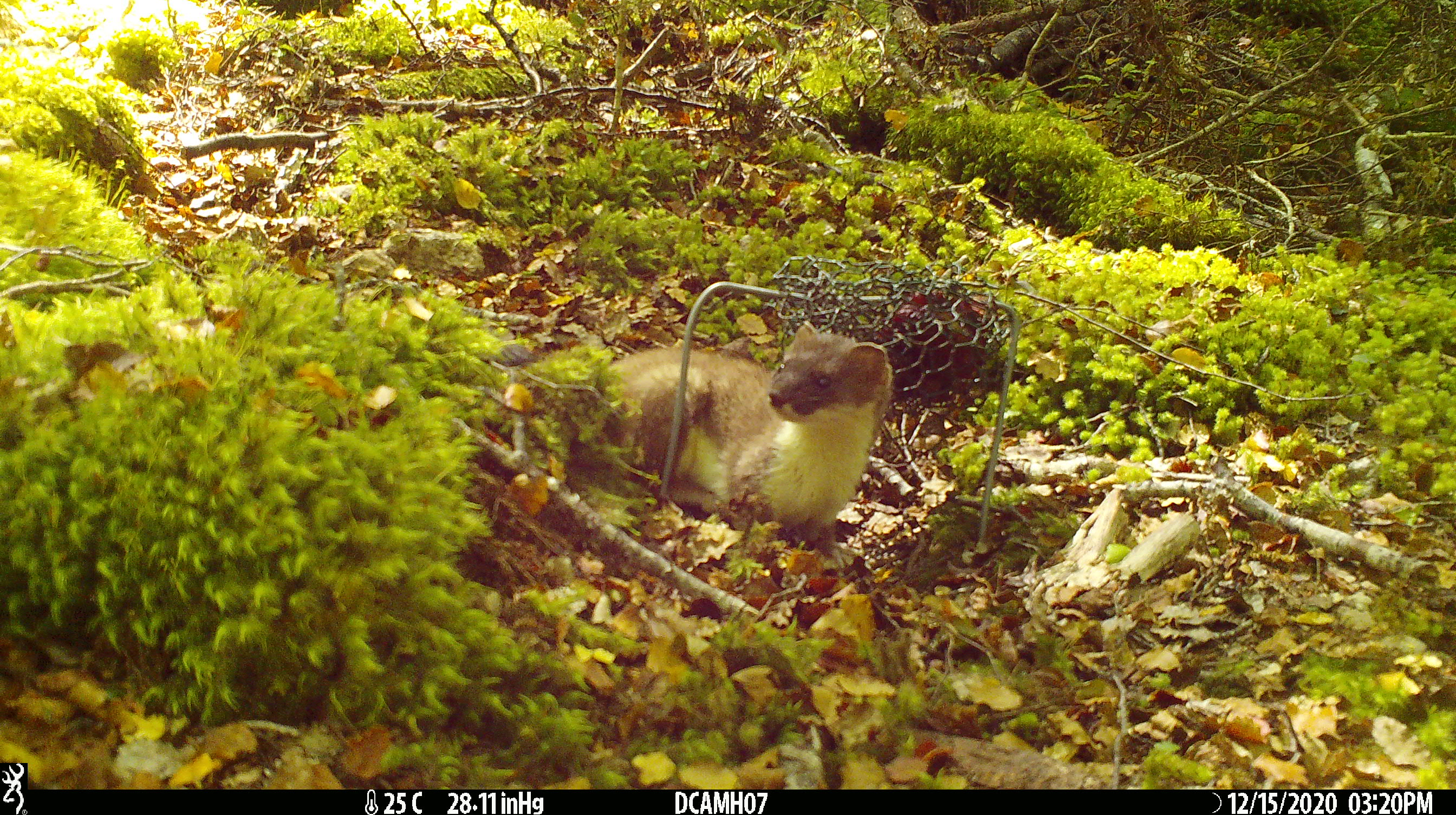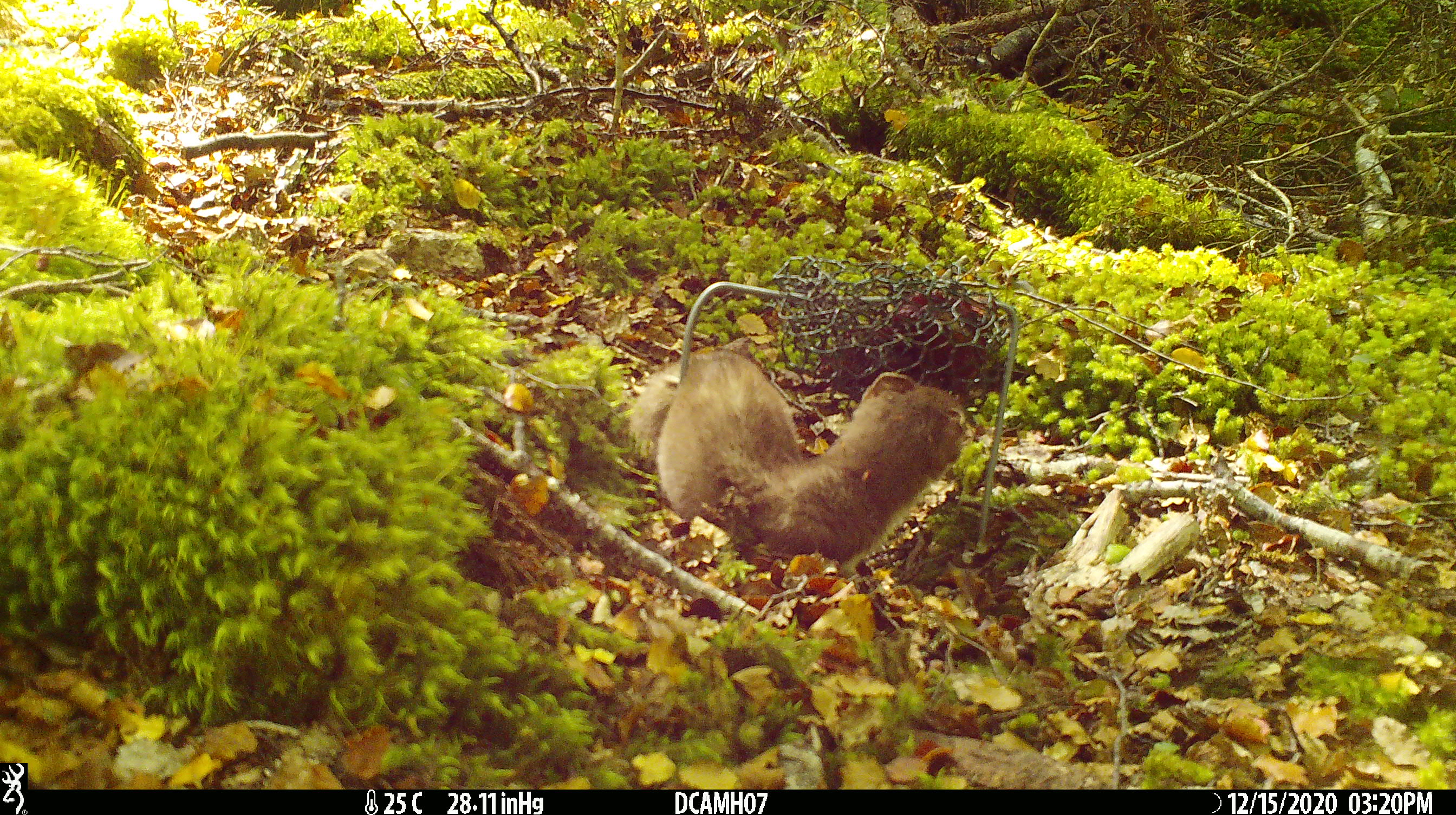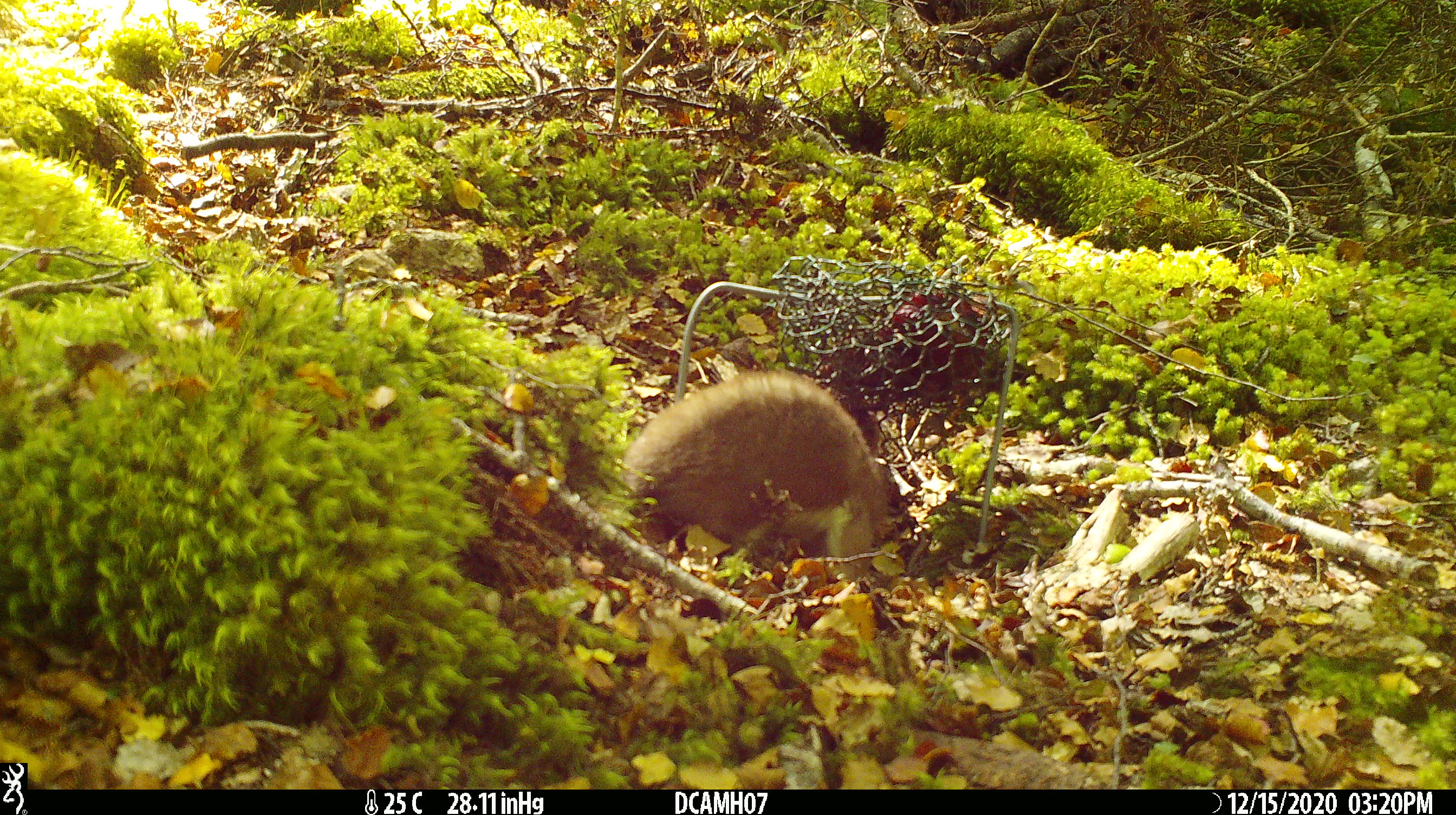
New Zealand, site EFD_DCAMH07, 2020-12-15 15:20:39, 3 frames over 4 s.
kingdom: Animalia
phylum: Chordata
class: Mammalia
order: Carnivora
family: Mustelidae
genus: Mustela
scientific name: Mustela erminea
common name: stoat